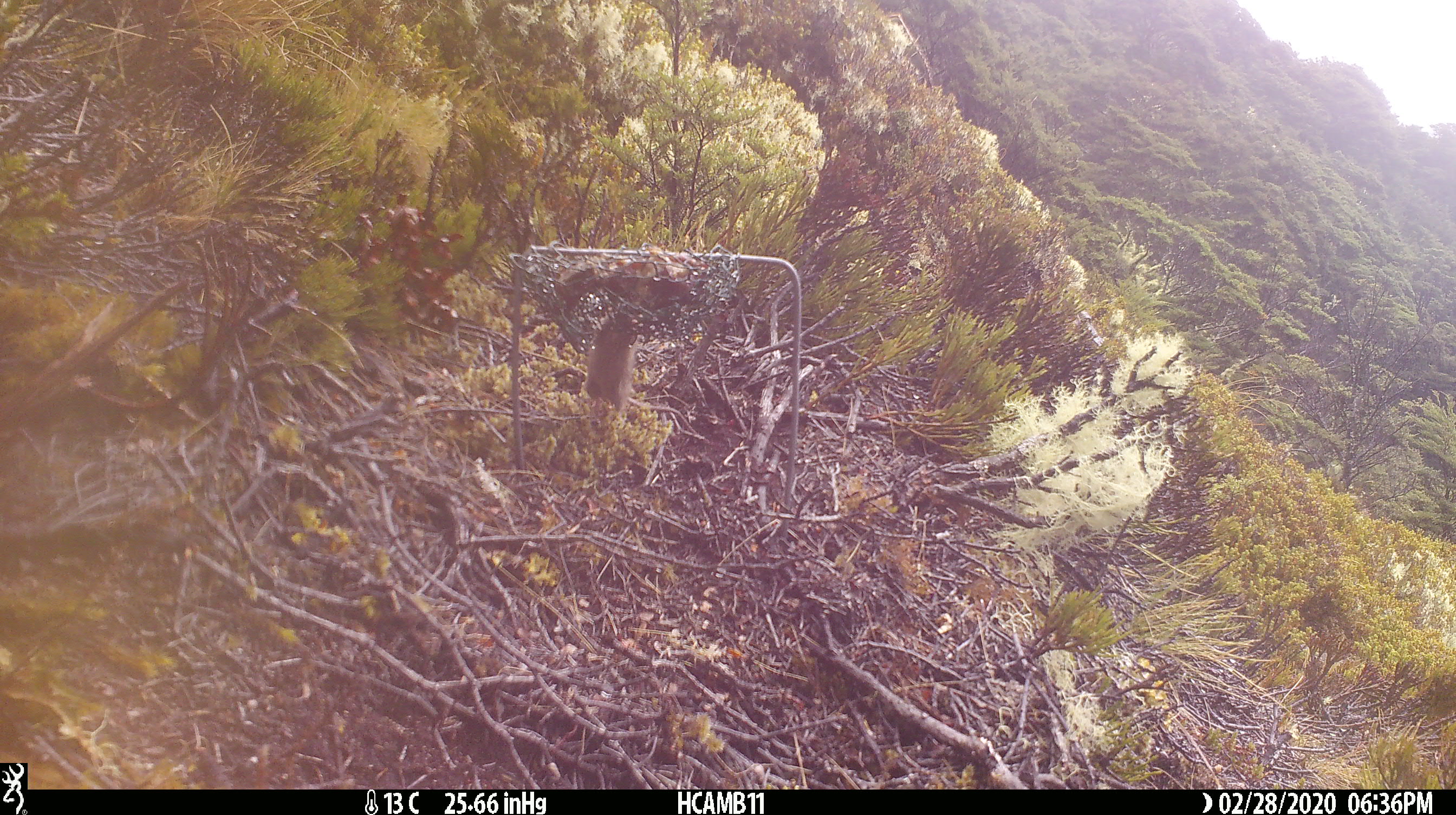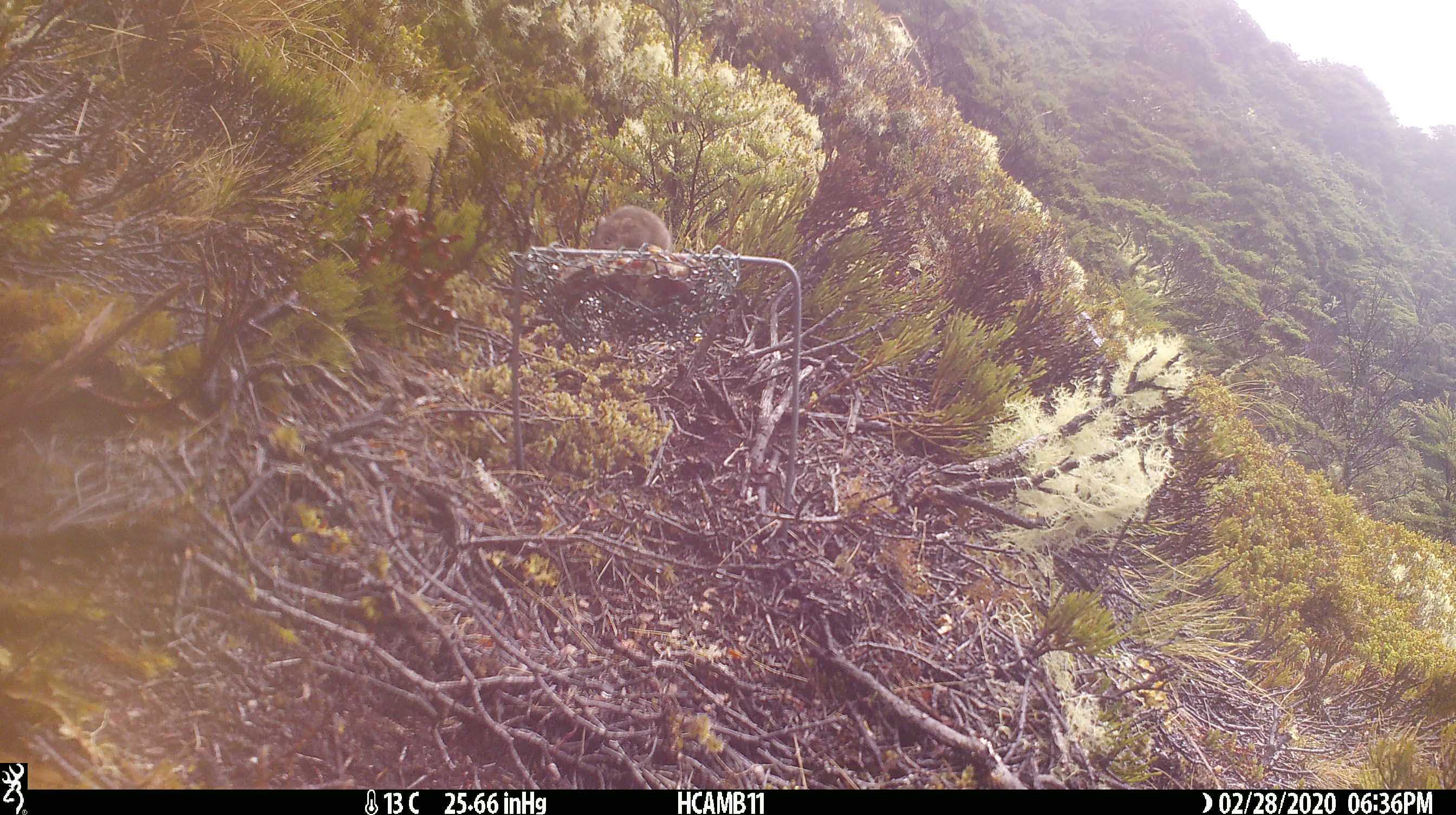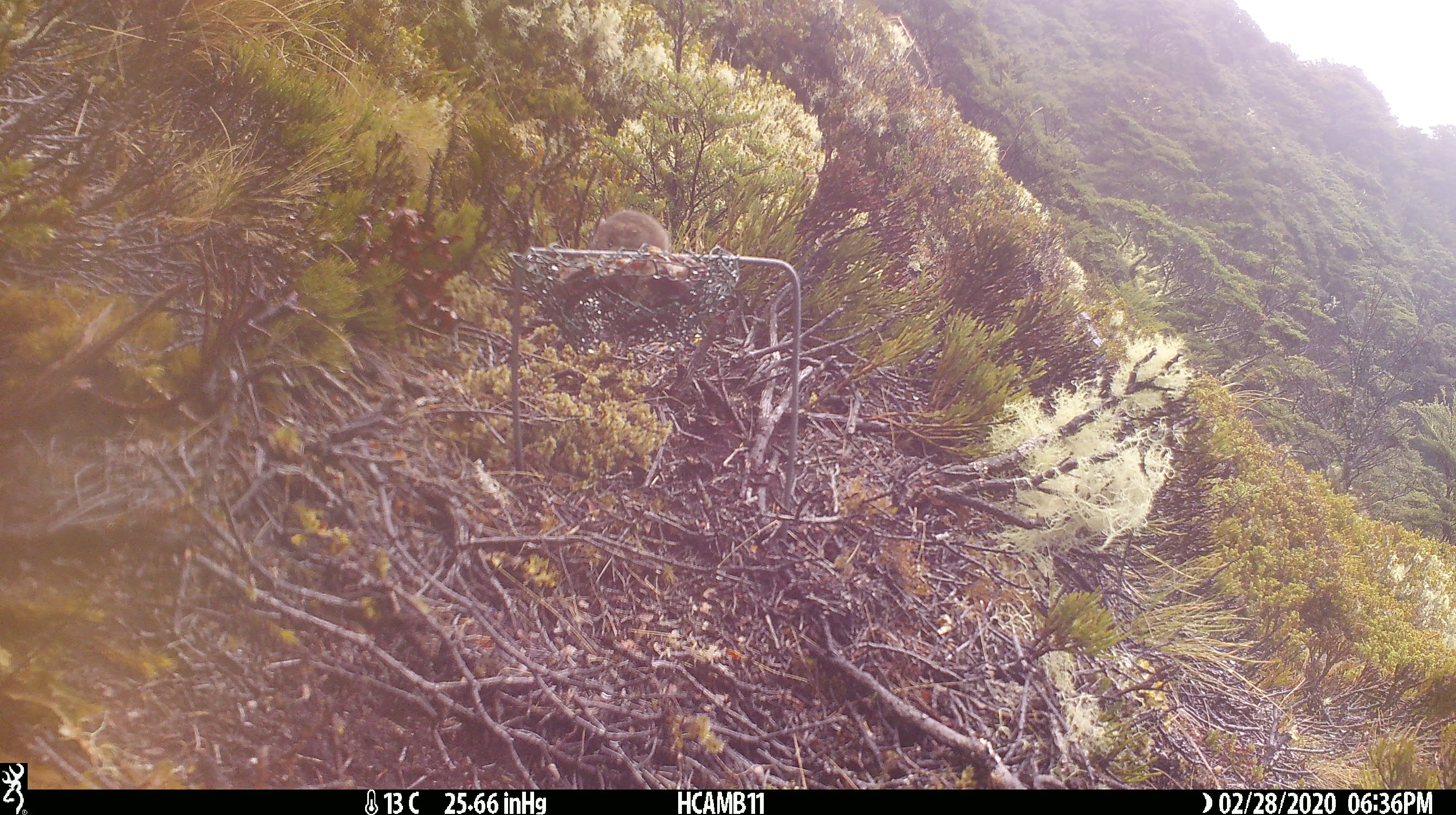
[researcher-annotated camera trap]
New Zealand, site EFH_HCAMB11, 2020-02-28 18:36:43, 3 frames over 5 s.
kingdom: Animalia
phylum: Chordata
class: Mammalia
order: Rodentia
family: Muridae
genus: Mus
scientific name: Mus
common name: mouse